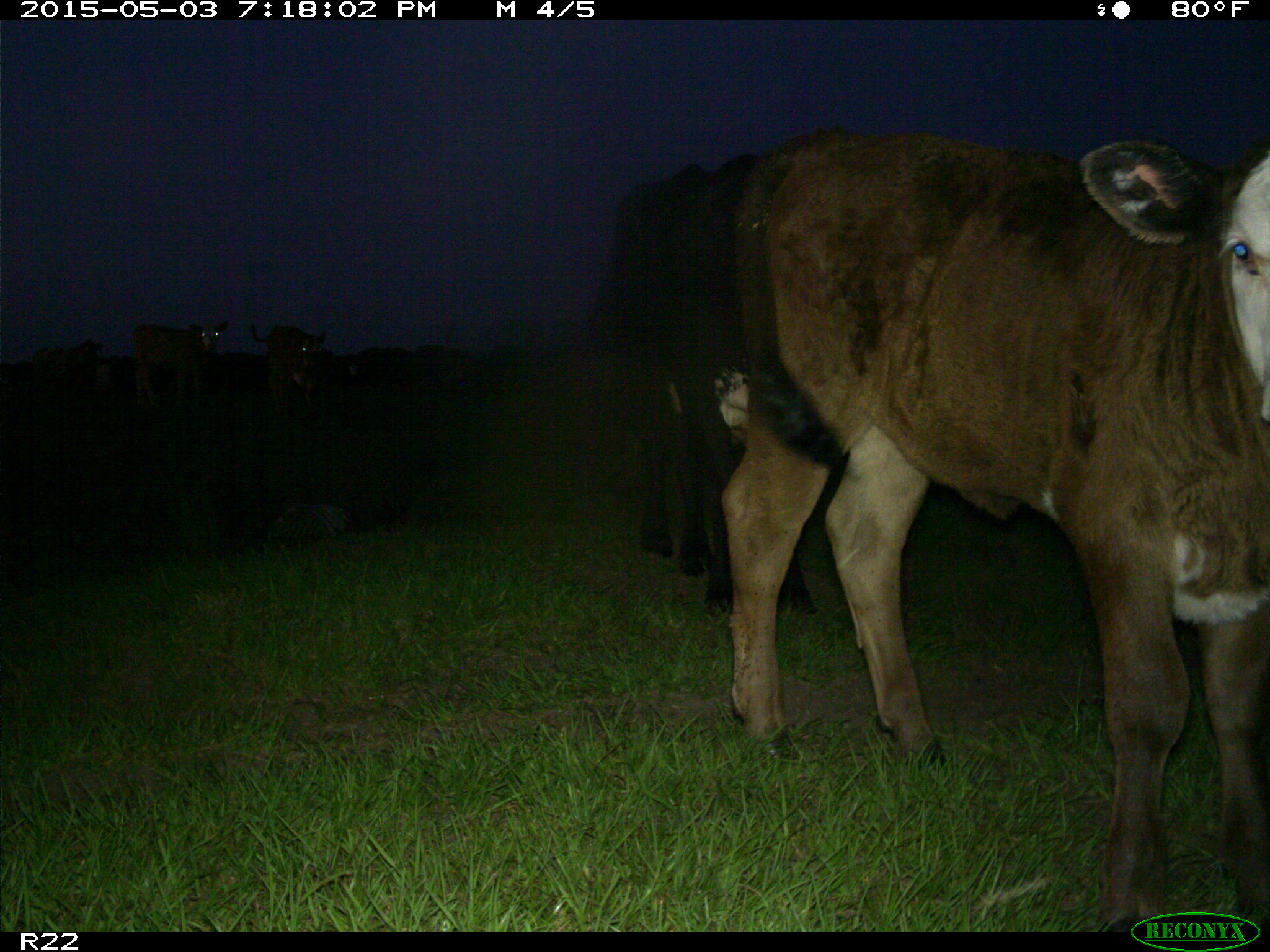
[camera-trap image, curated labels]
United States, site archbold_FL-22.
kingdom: Animalia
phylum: Chordata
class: Mammalia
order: Artiodactyla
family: Bovidae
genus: Bos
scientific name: Bos taurus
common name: domestic cow